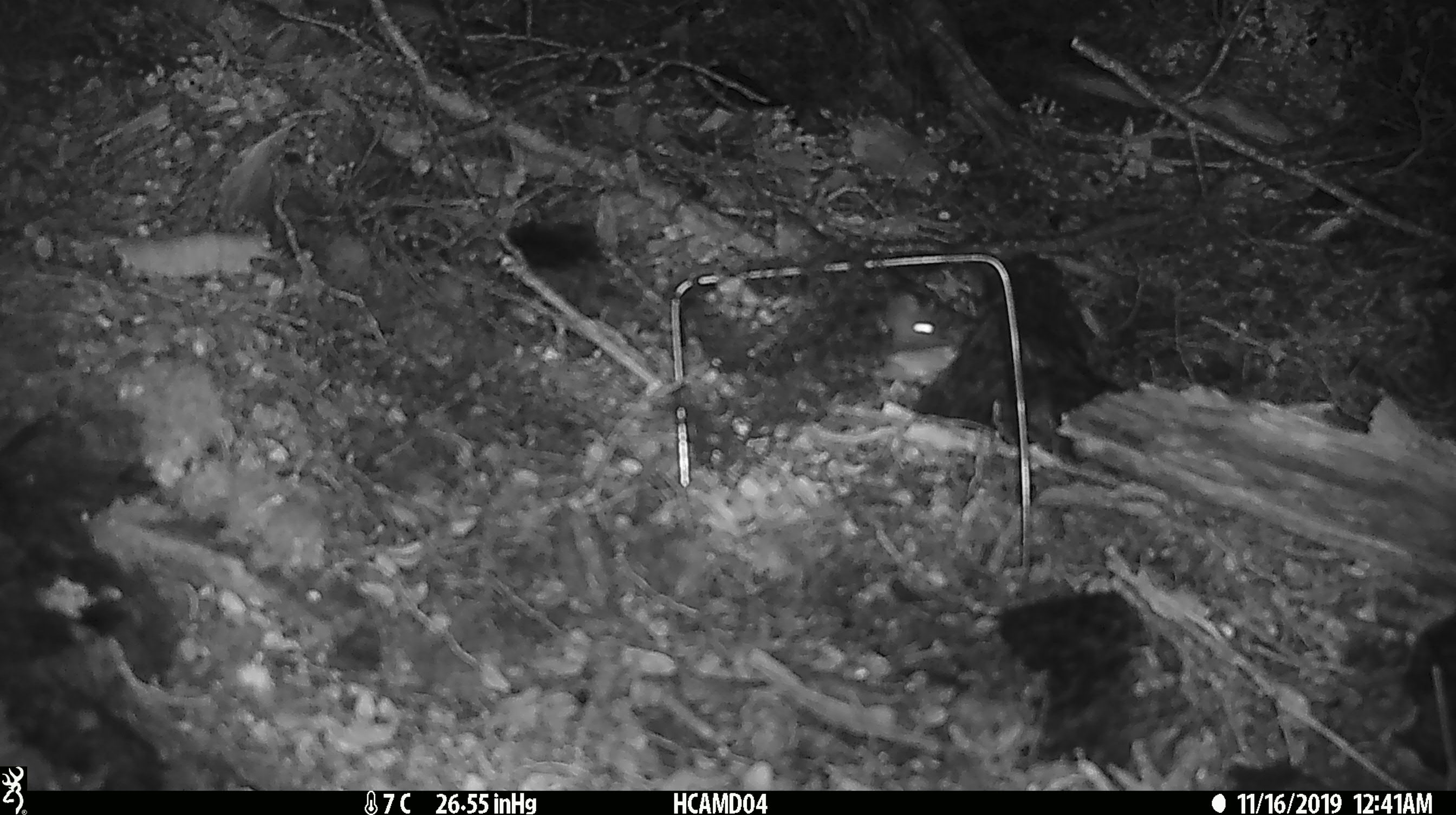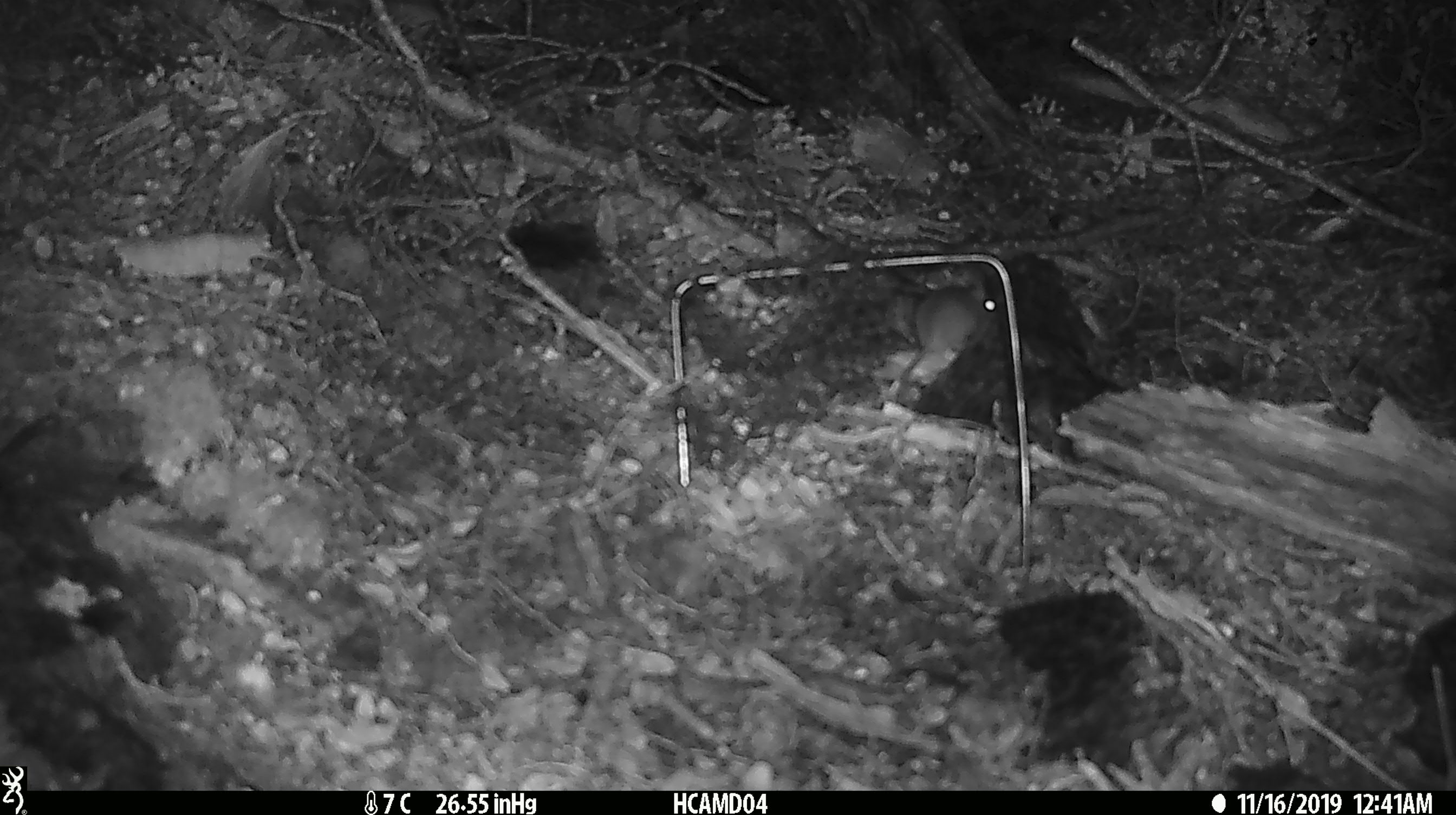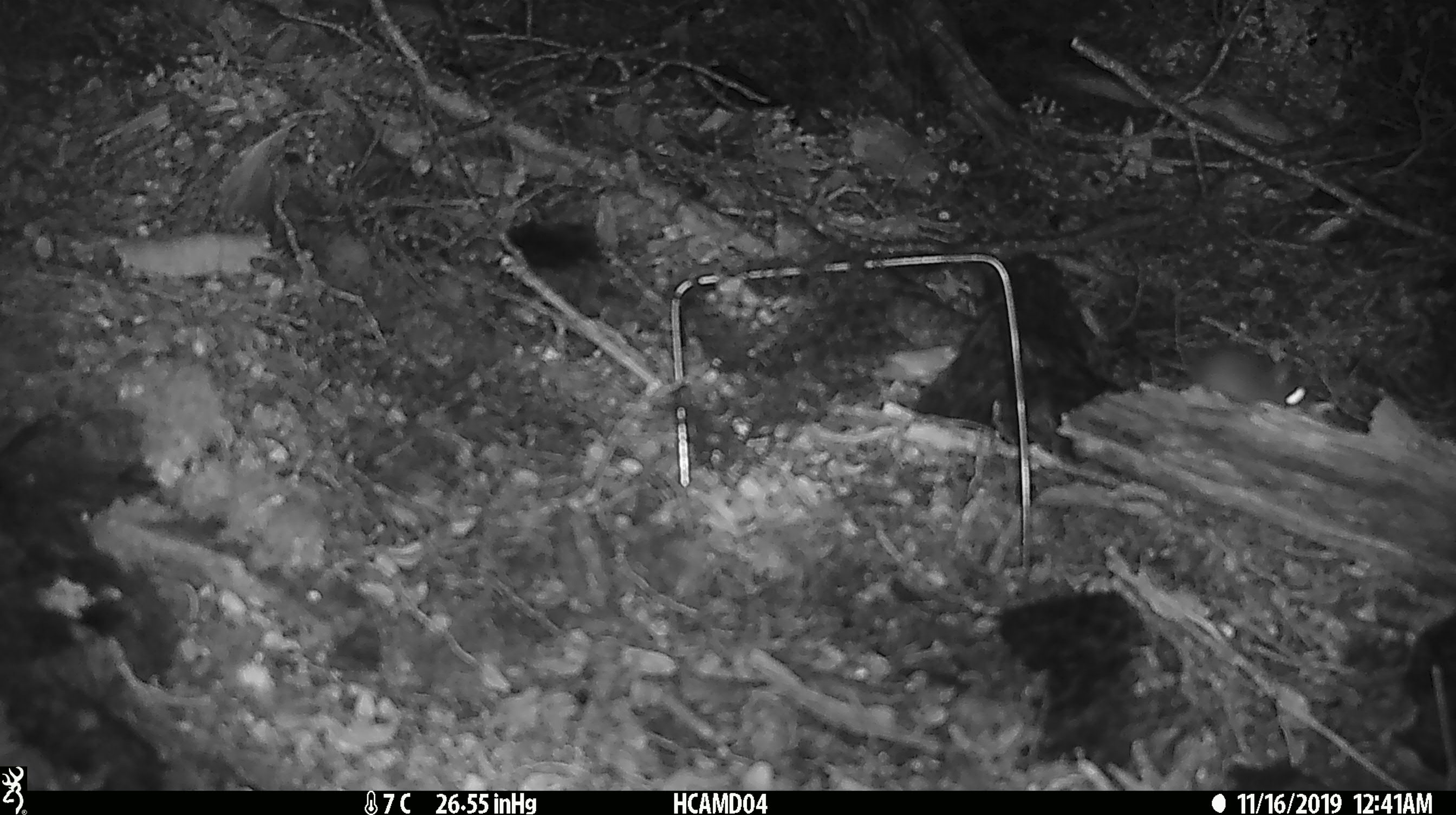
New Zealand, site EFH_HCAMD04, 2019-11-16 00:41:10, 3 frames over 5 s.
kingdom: Animalia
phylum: Chordata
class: Mammalia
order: Rodentia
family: Muridae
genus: Mus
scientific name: Mus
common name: mouse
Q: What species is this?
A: Mouse (Mus).